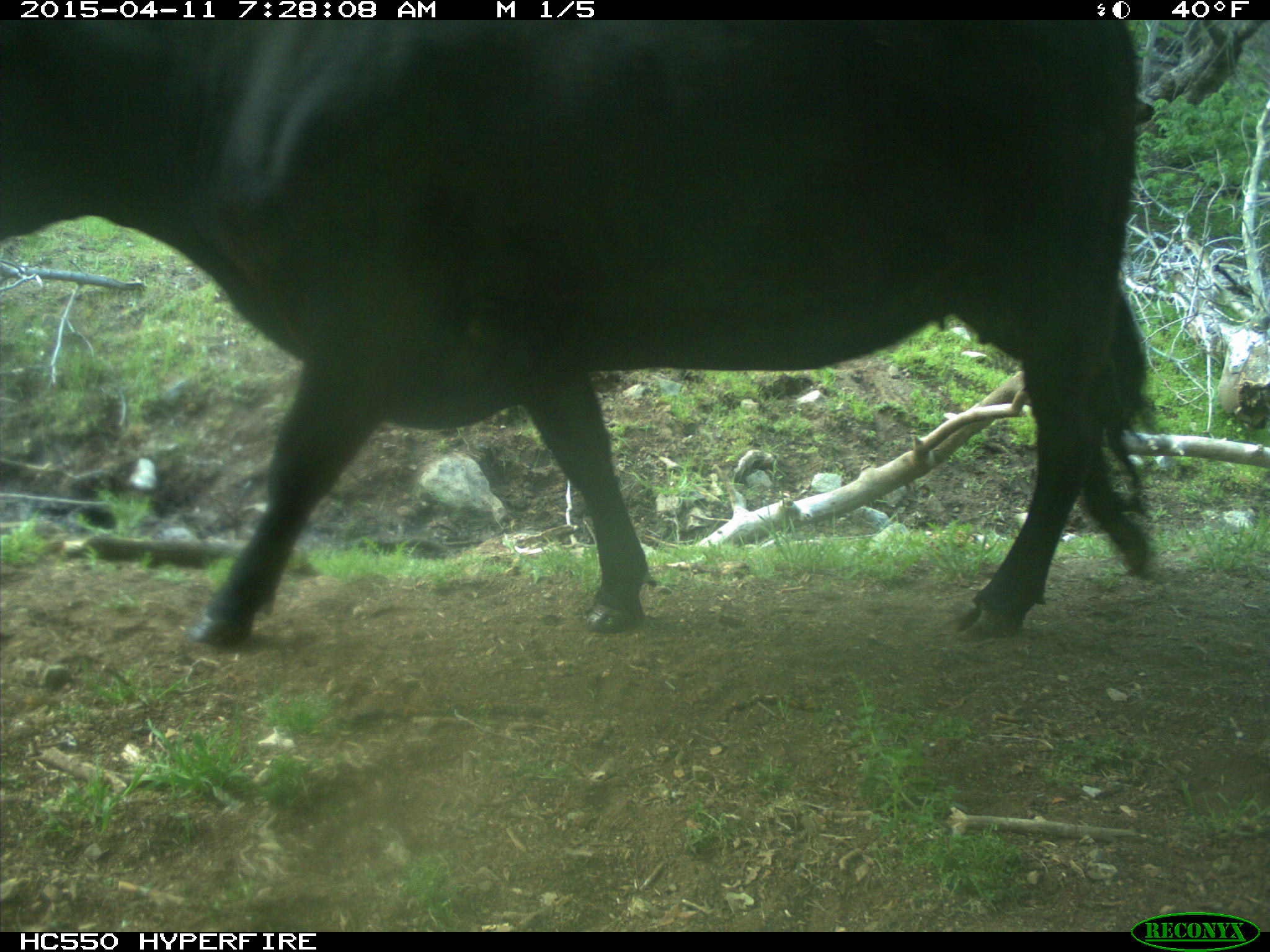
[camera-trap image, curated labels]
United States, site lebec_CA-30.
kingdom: Animalia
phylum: Chordata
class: Mammalia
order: Artiodactyla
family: Bovidae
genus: Bos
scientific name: Bos taurus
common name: domestic cow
Bos taurus (domestic cow).